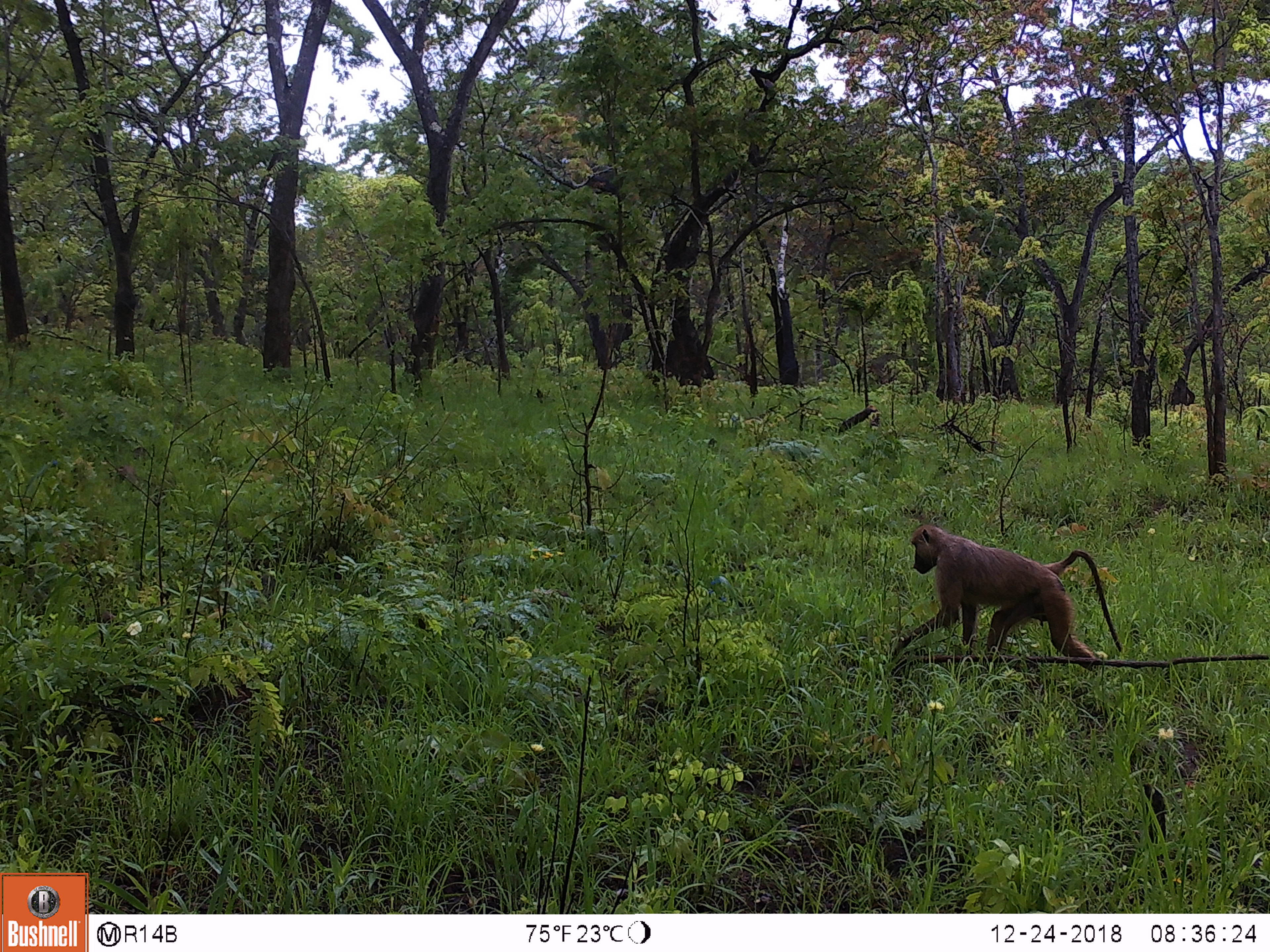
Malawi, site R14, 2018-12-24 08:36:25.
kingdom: Animalia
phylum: Chordata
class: Mammalia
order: Primates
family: Cercopithecidae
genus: Papio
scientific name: Papio cynocephalus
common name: yellow baboon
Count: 1.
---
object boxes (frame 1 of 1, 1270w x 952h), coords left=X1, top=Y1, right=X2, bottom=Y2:
yellow baboon: left=880, top=521, right=1126, bottom=684